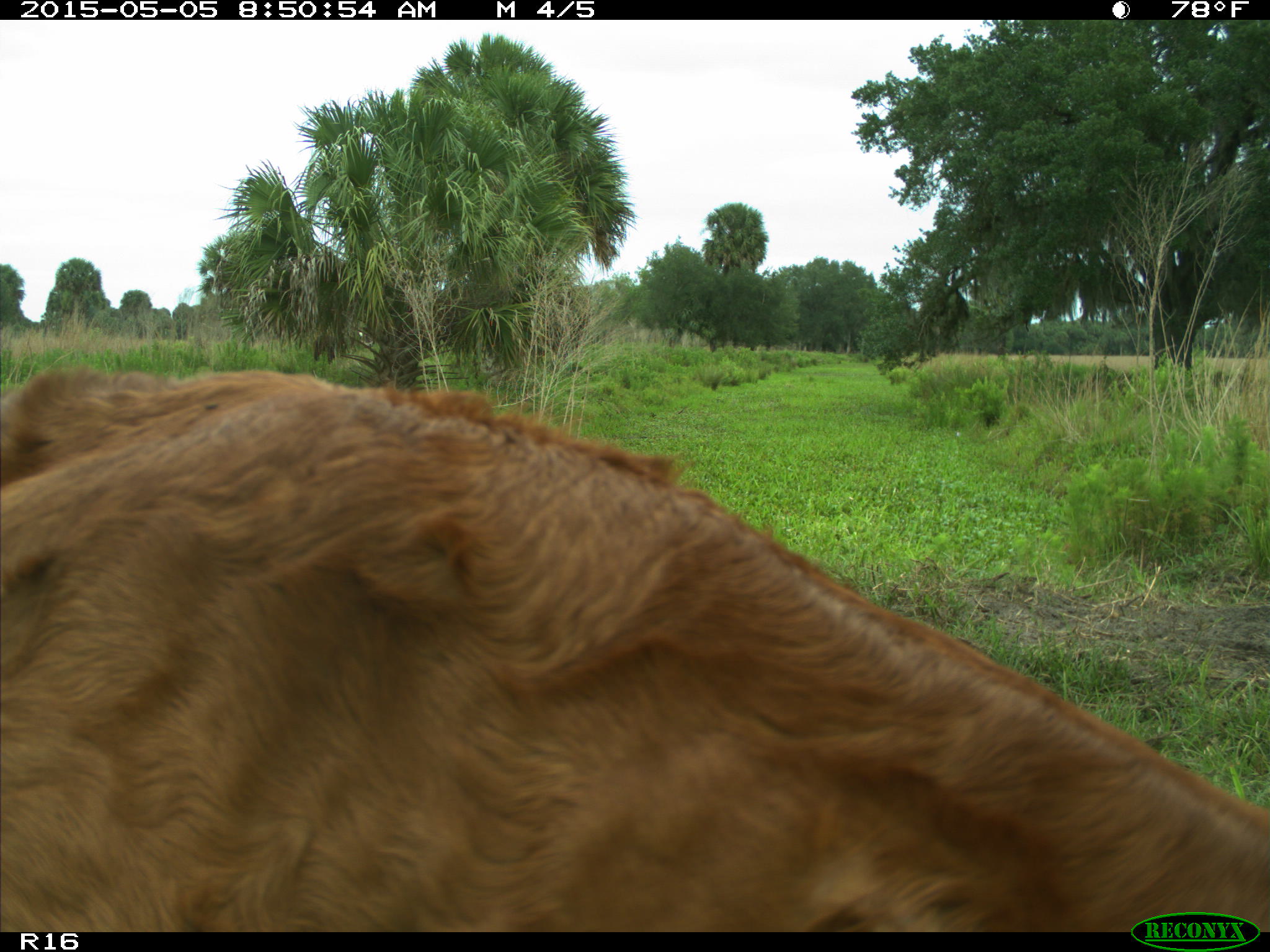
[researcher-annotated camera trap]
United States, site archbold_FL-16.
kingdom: Animalia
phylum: Chordata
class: Mammalia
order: Artiodactyla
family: Bovidae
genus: Bos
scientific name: Bos taurus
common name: domestic cow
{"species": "Bos taurus (domestic cow)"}